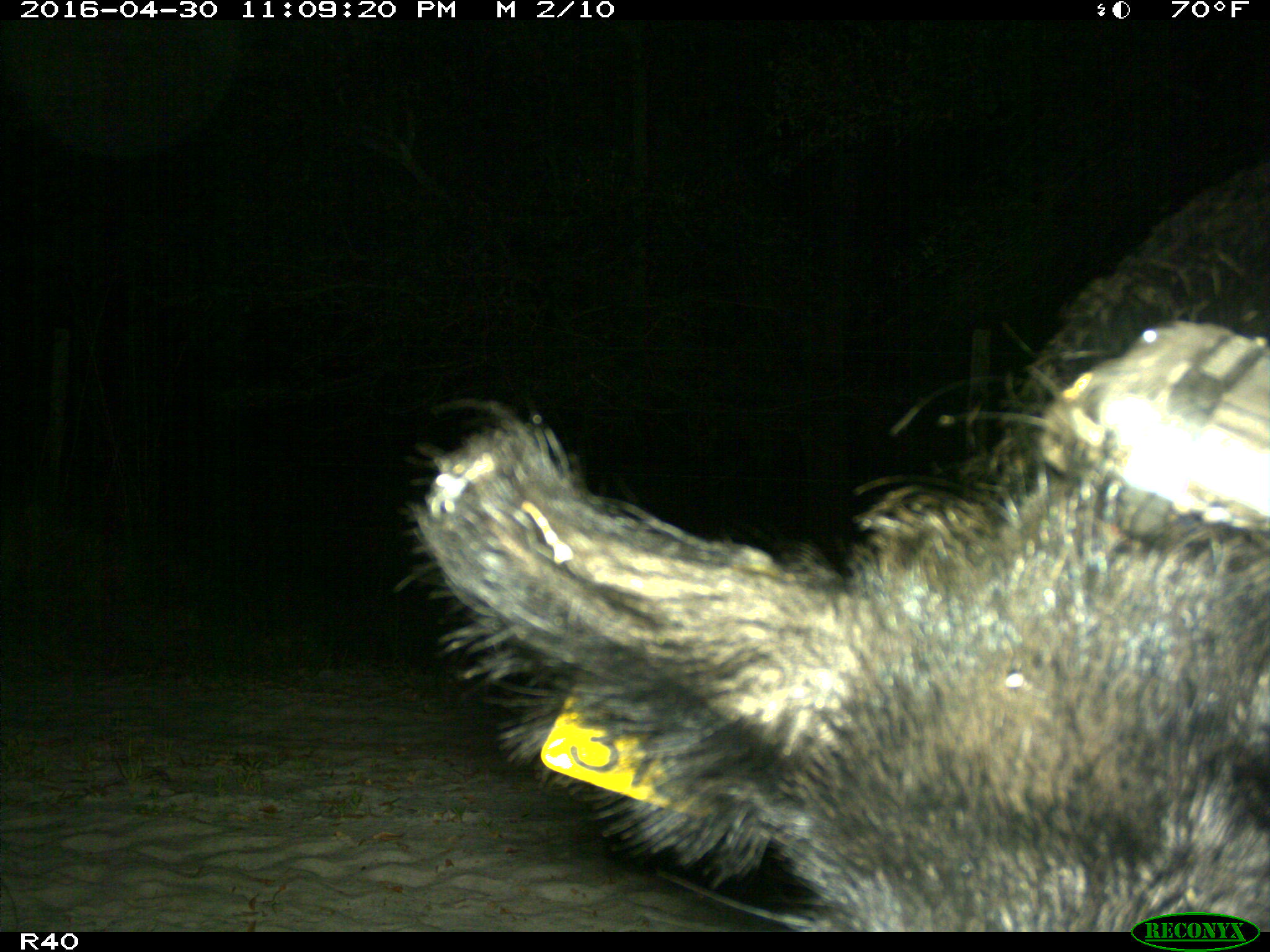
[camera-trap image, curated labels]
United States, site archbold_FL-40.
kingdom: Animalia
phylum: Chordata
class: Mammalia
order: Artiodactyla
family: Suidae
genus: Sus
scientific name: Sus scrofa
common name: wild boar